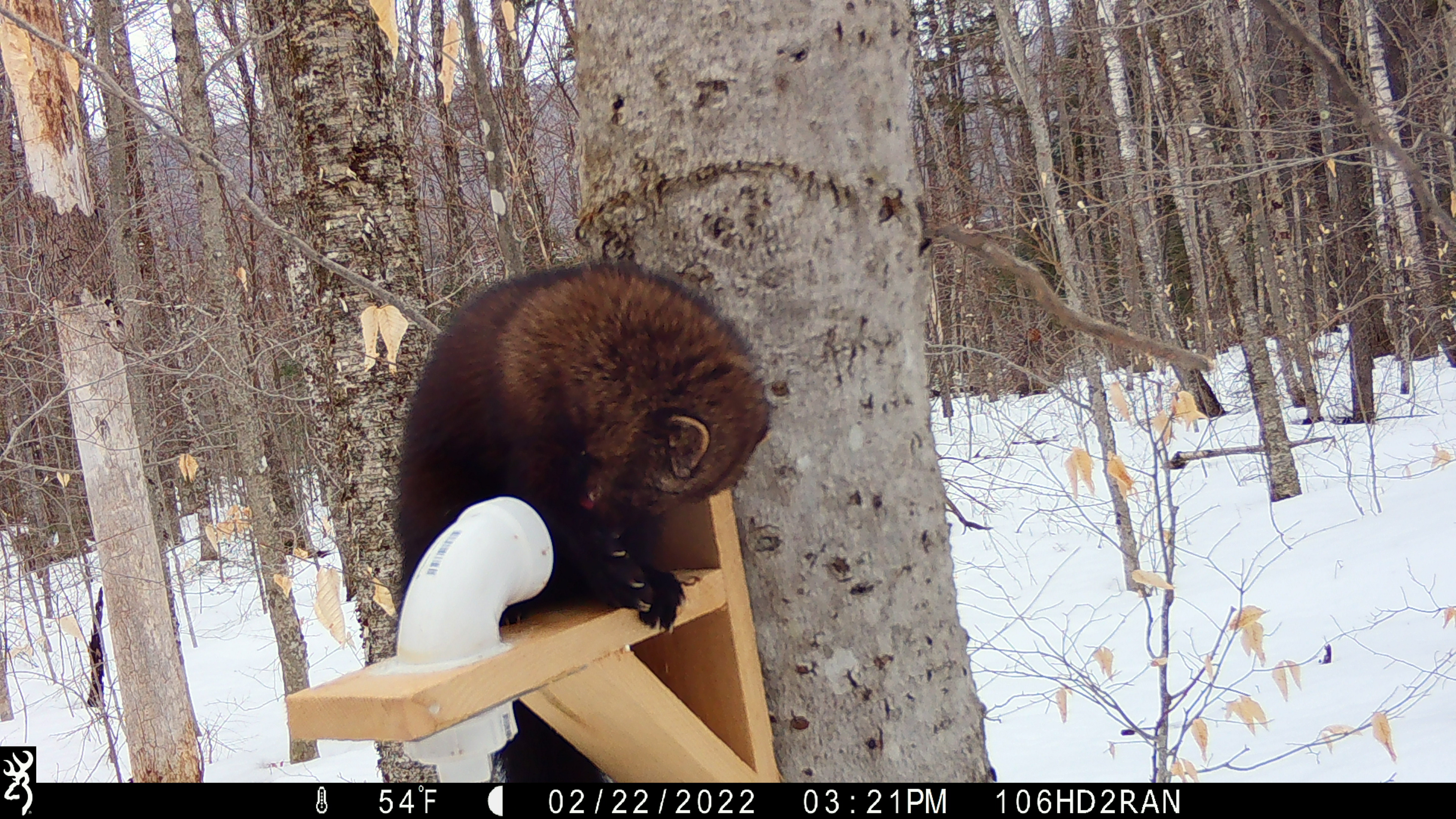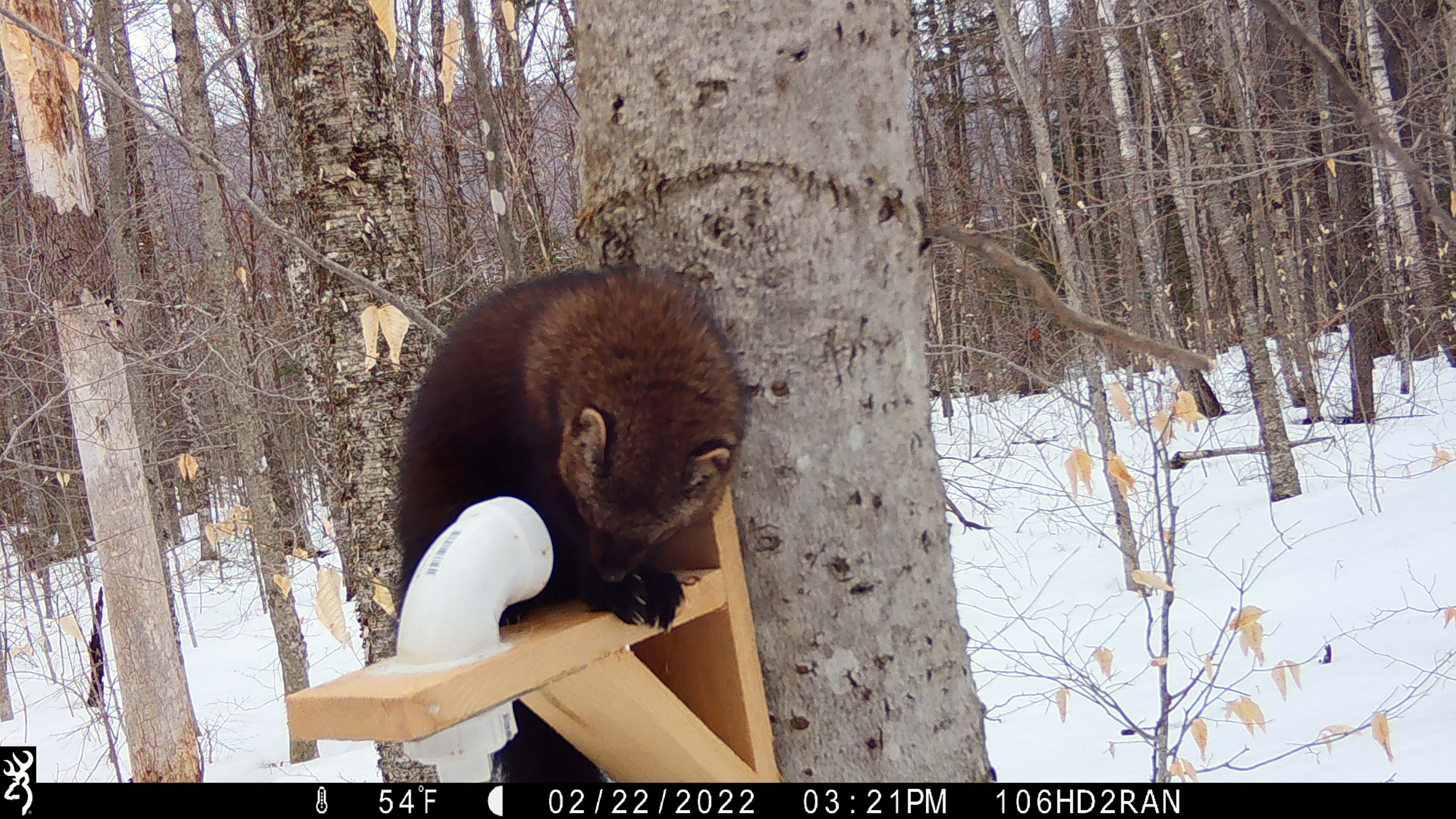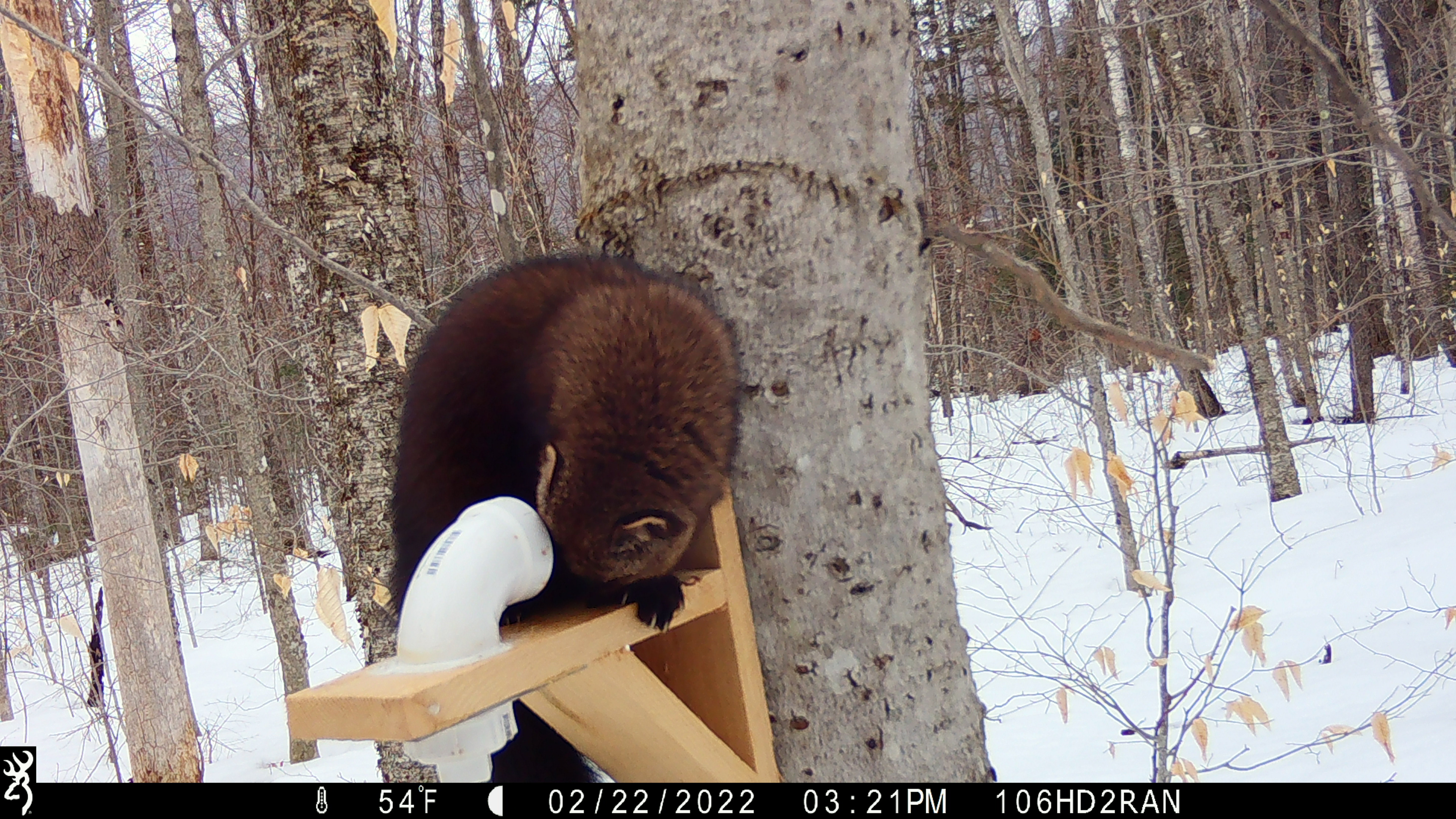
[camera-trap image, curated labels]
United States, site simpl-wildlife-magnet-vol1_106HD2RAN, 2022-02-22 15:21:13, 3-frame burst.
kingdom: Animalia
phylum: Chordata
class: Mammalia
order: Carnivora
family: Mustelidae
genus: Pekania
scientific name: Pekania pennanti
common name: fisher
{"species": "fisher (Pekania pennanti)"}